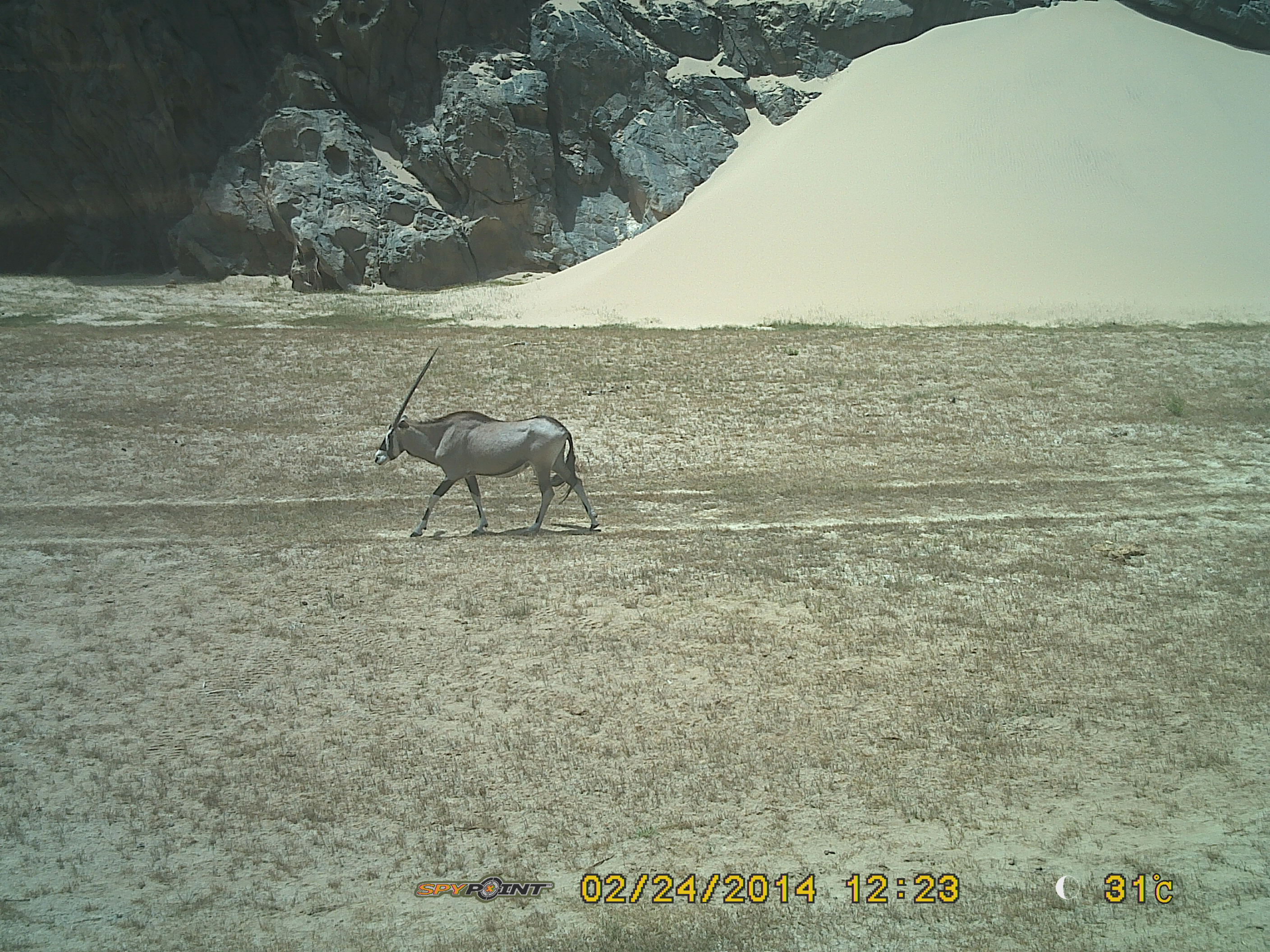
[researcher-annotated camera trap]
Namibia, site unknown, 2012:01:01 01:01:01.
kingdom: Animalia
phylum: Chordata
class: Mammalia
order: Artiodactyla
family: Bovidae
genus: Oryx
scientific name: Oryx gazella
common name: gemsbok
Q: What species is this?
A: Oryx gazella (gemsbok).